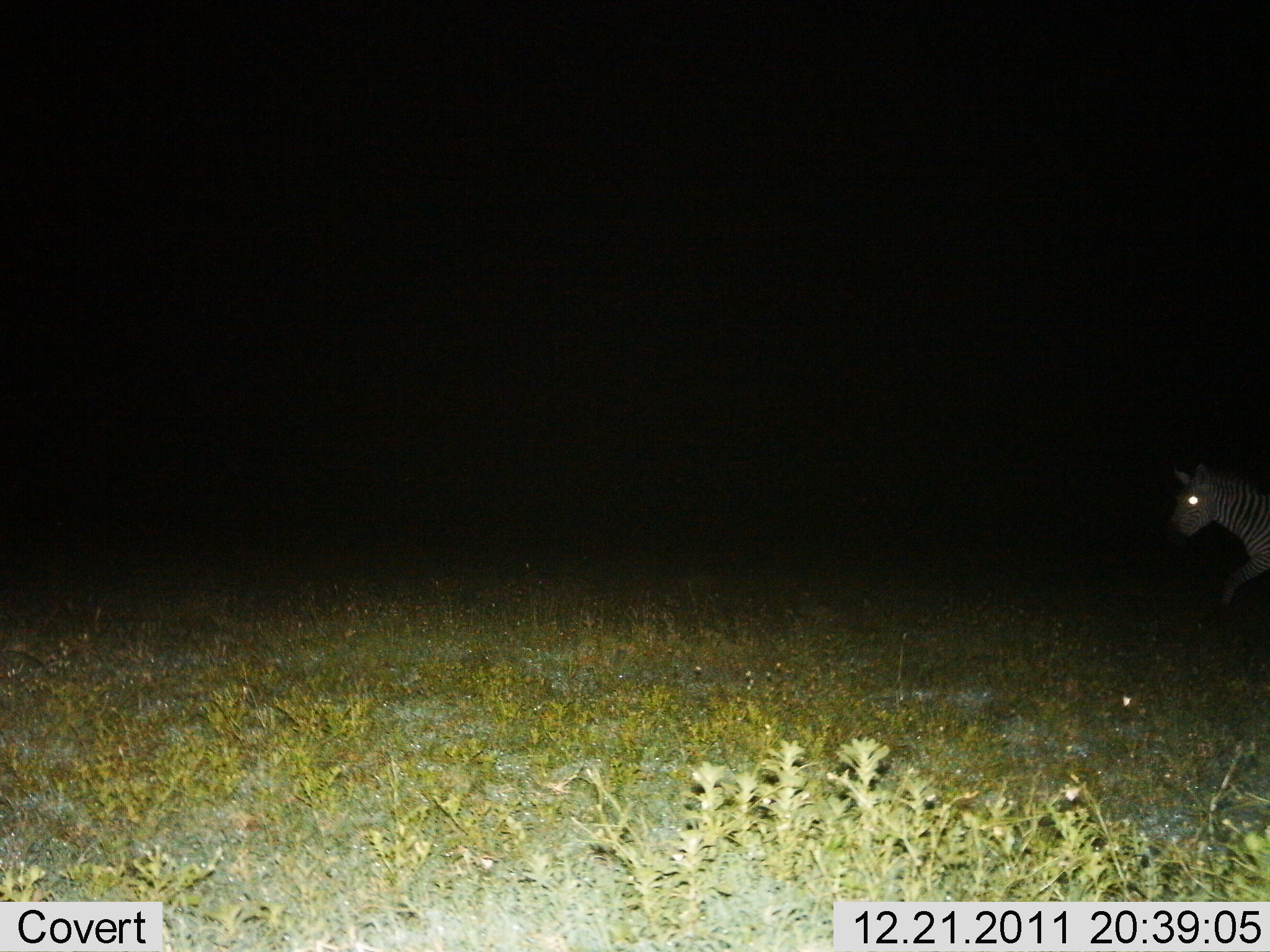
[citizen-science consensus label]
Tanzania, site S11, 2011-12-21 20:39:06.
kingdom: Animalia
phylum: Chordata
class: Mammalia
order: Perissodactyla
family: Equidae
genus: Equus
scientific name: Equus quagga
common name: plains zebra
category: zebra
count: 1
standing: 8%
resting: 0%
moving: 92%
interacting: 0%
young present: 0%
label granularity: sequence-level